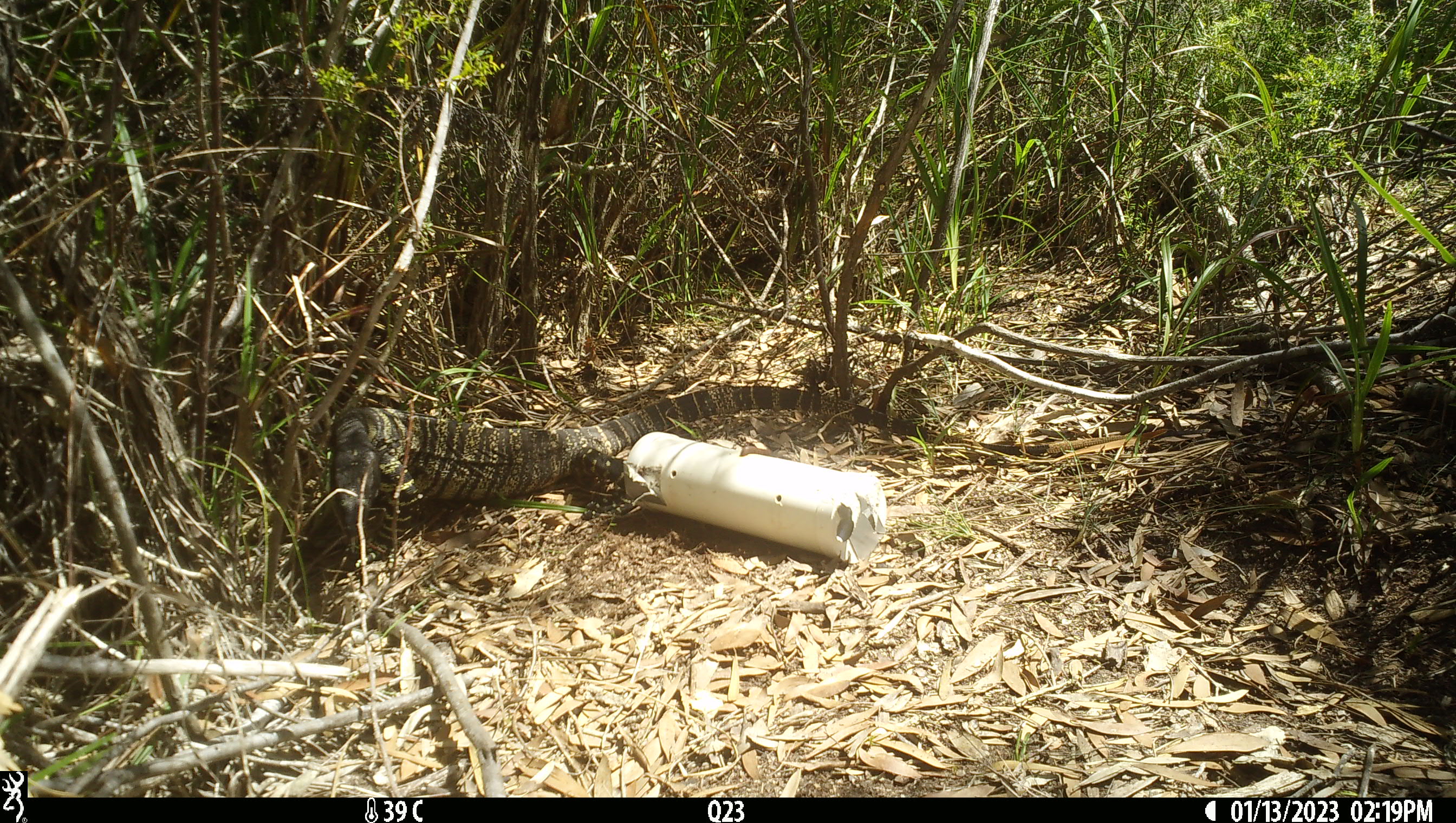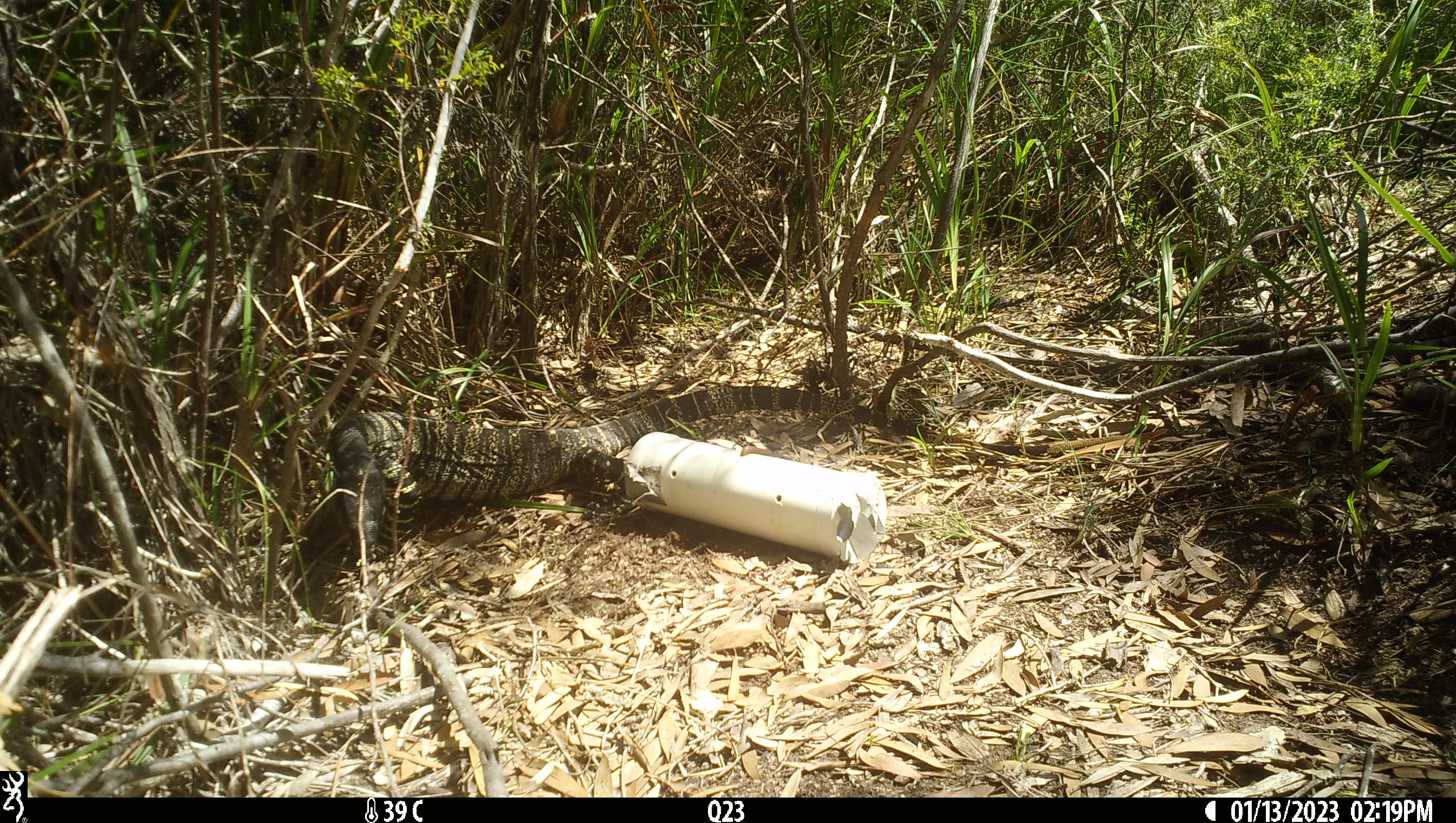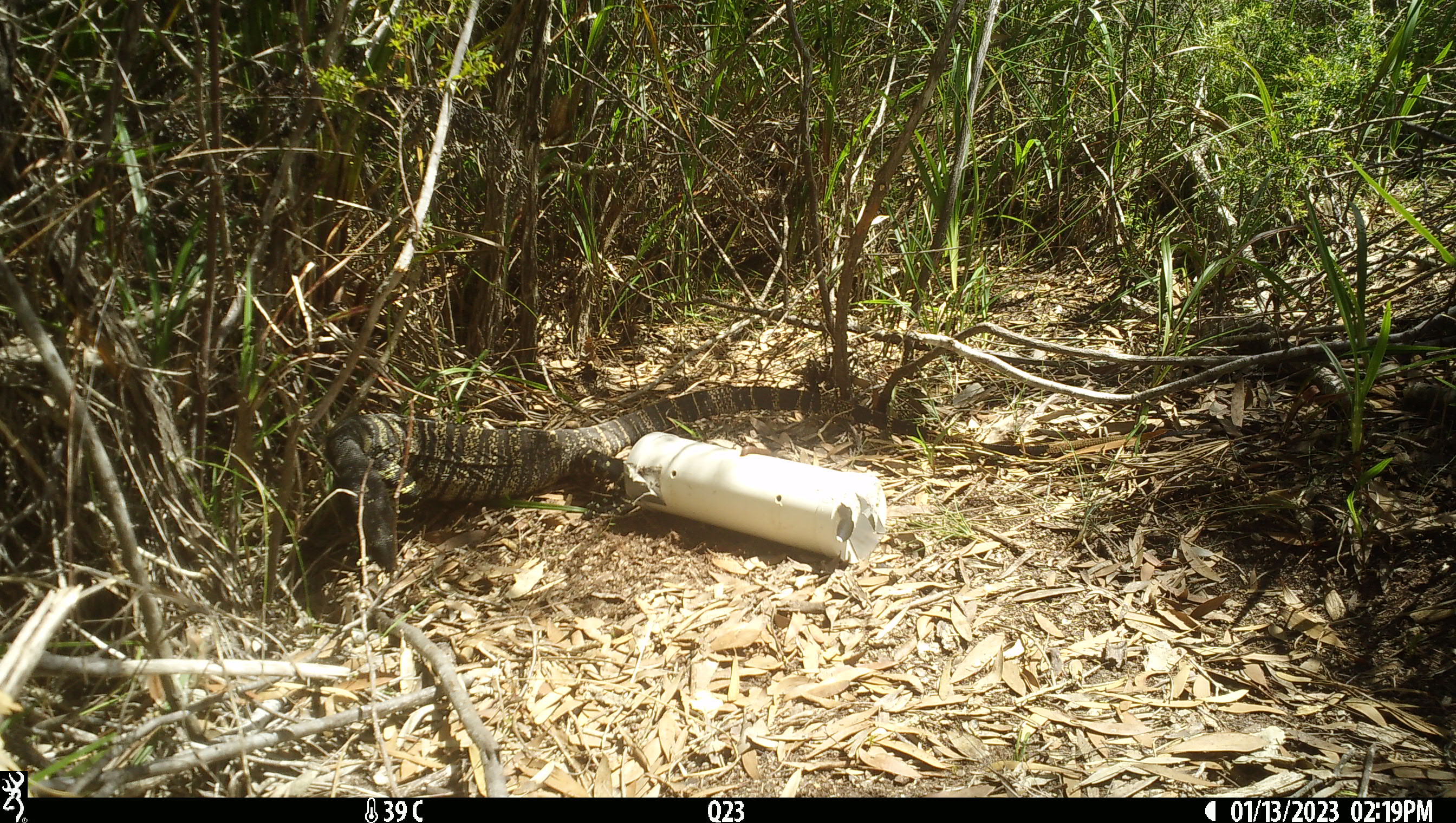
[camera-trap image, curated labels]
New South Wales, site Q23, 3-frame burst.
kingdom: Animalia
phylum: Chordata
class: Reptilia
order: Squamata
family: Varanidae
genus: Varanus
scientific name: Varanus varius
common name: lace monitor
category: goanna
Goanna (lace monitor) (Varanus varius).